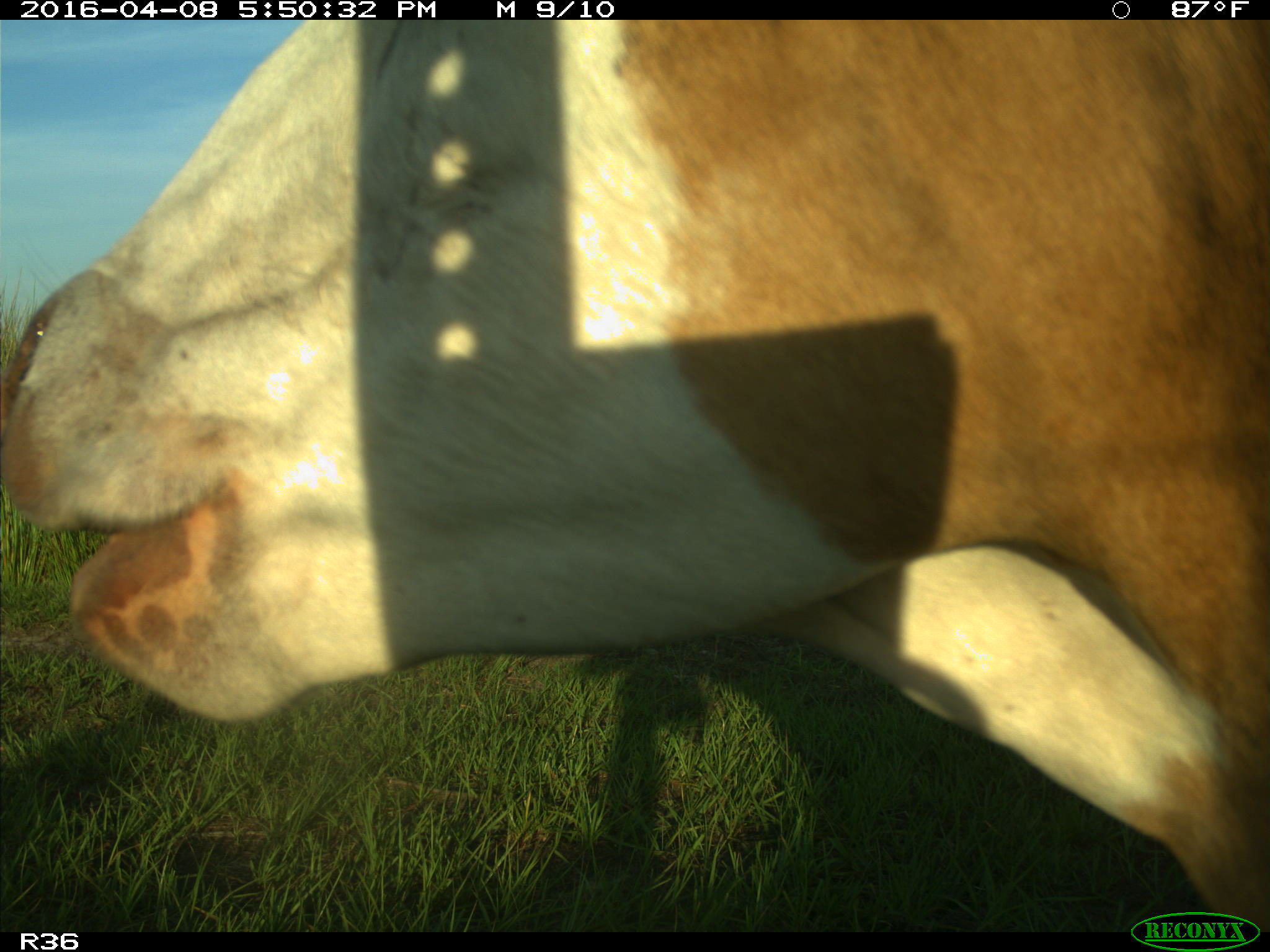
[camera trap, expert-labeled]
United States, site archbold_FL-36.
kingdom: Animalia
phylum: Chordata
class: Mammalia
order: Artiodactyla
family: Bovidae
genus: Bos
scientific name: Bos taurus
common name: domestic cow